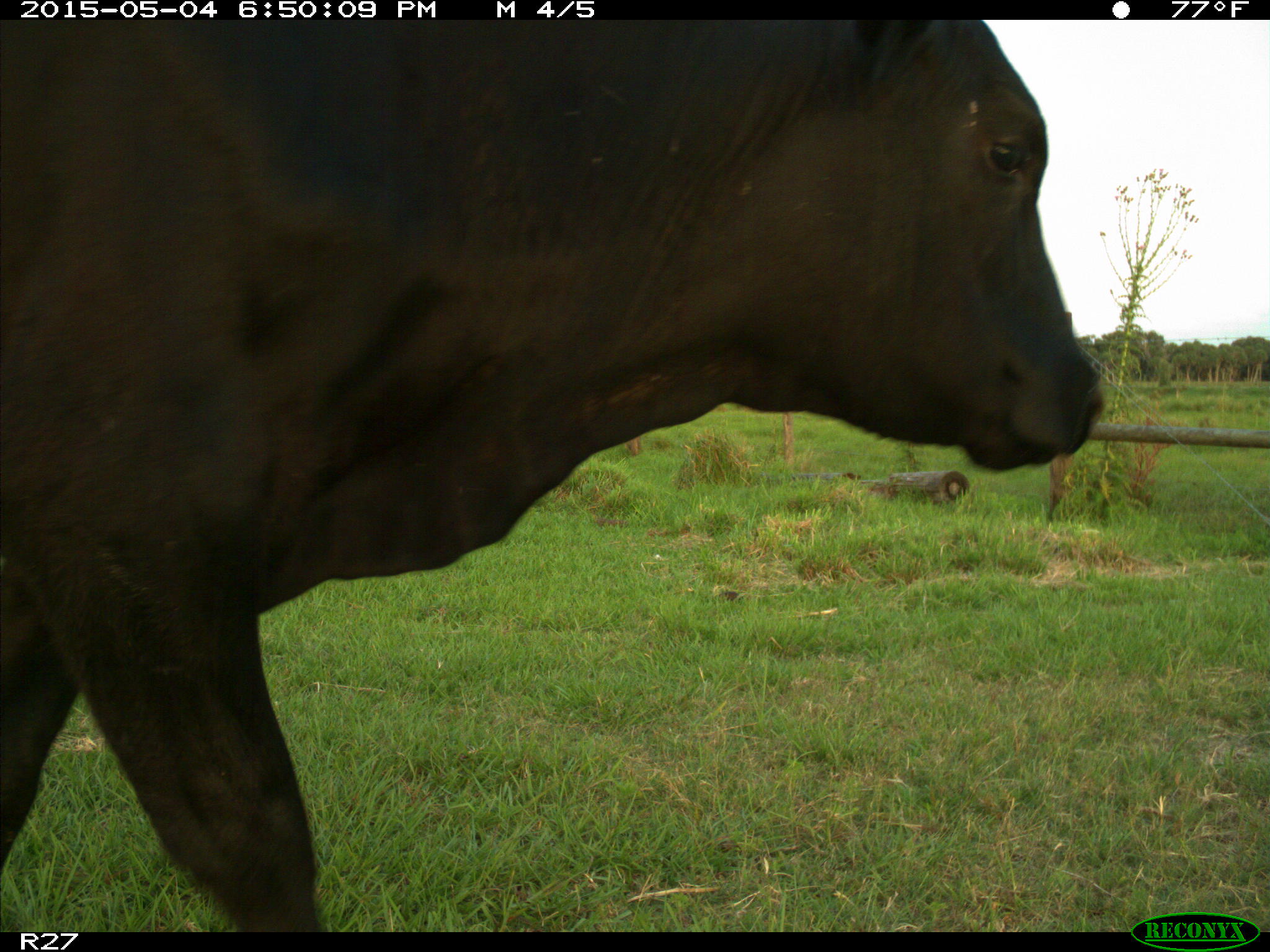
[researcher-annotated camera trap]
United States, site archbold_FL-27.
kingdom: Animalia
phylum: Chordata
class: Mammalia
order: Artiodactyla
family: Bovidae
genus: Bos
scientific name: Bos taurus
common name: domestic cow